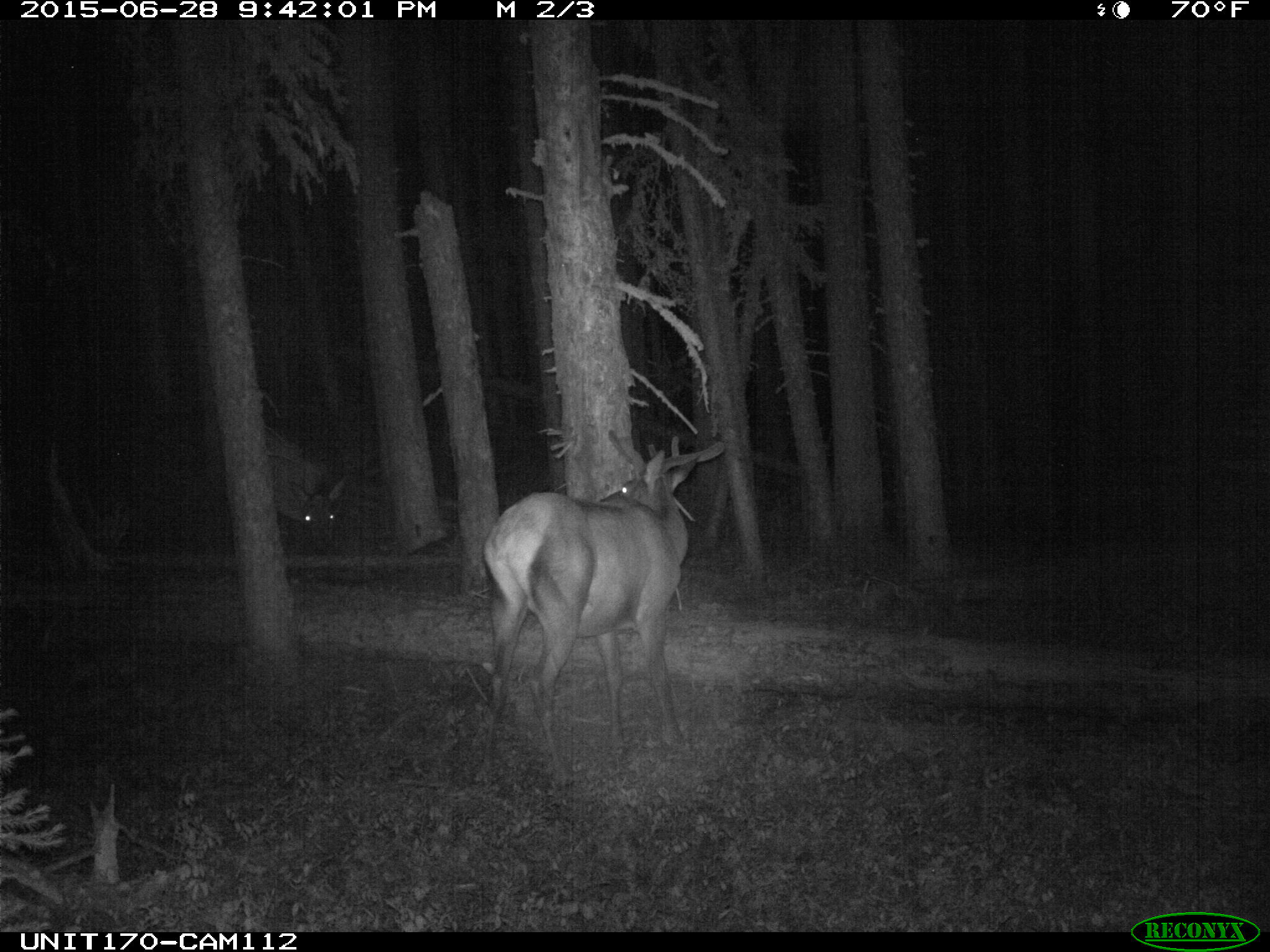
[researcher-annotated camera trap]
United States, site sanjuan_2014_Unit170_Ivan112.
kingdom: Animalia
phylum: Chordata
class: Mammalia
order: Artiodactyla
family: Cervidae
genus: Cervus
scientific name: Cervus elaphus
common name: red deer